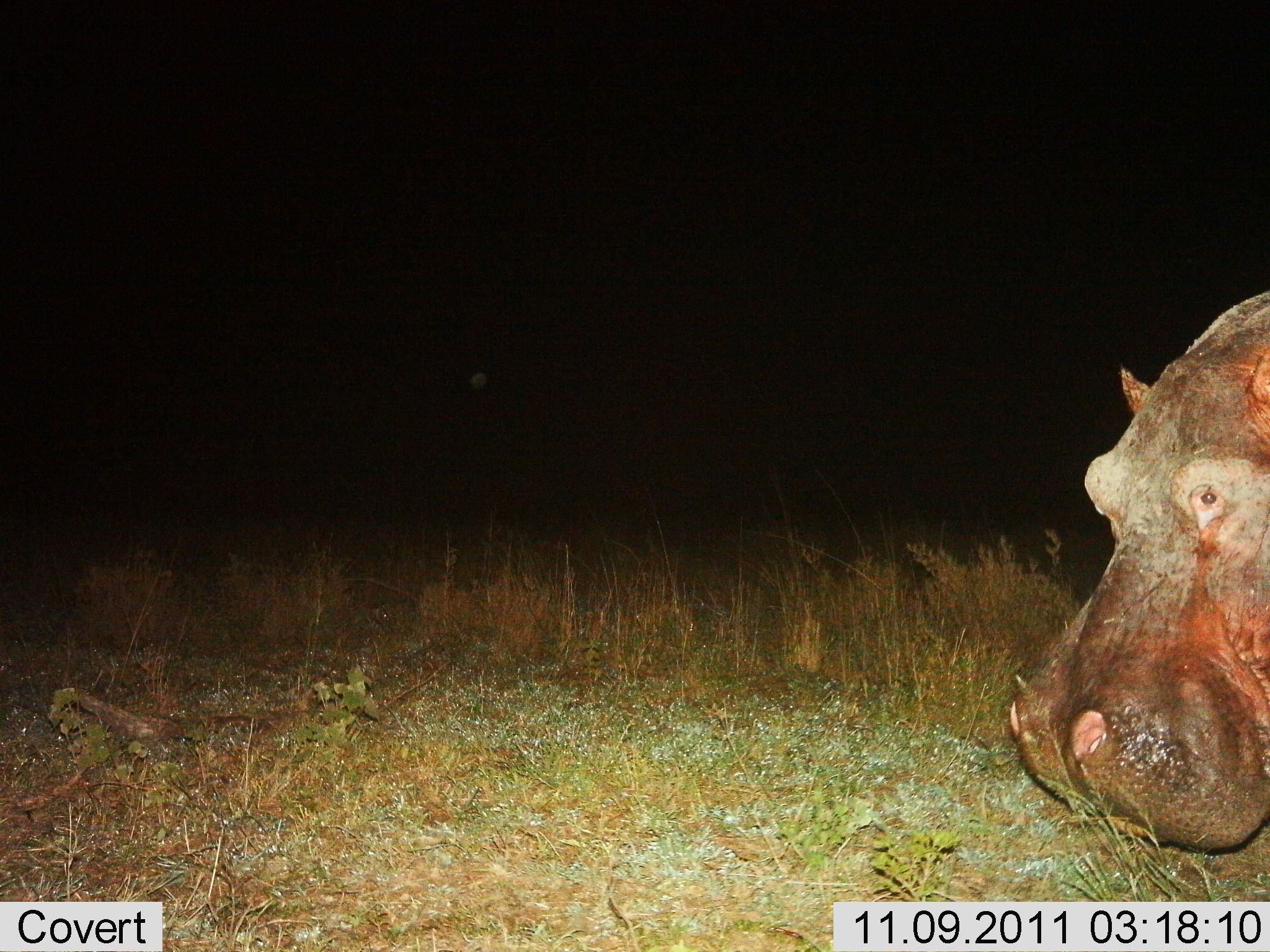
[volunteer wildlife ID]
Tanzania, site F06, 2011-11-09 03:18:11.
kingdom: Animalia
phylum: Chordata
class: Mammalia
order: Artiodactyla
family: Hippopotamidae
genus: Hippopotamus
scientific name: Hippopotamus amphibius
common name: hippopotamus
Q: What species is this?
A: Hippopotamus (Hippopotamus amphibius).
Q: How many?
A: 1.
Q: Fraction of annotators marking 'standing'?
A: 67%.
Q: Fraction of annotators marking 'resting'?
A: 0%.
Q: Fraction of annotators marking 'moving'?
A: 0%.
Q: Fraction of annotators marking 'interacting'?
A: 0%.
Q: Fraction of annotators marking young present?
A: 0%.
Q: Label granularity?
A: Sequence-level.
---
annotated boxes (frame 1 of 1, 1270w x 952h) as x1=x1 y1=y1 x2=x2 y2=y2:
animal: x1=1008 y1=285 x2=1269 y2=851